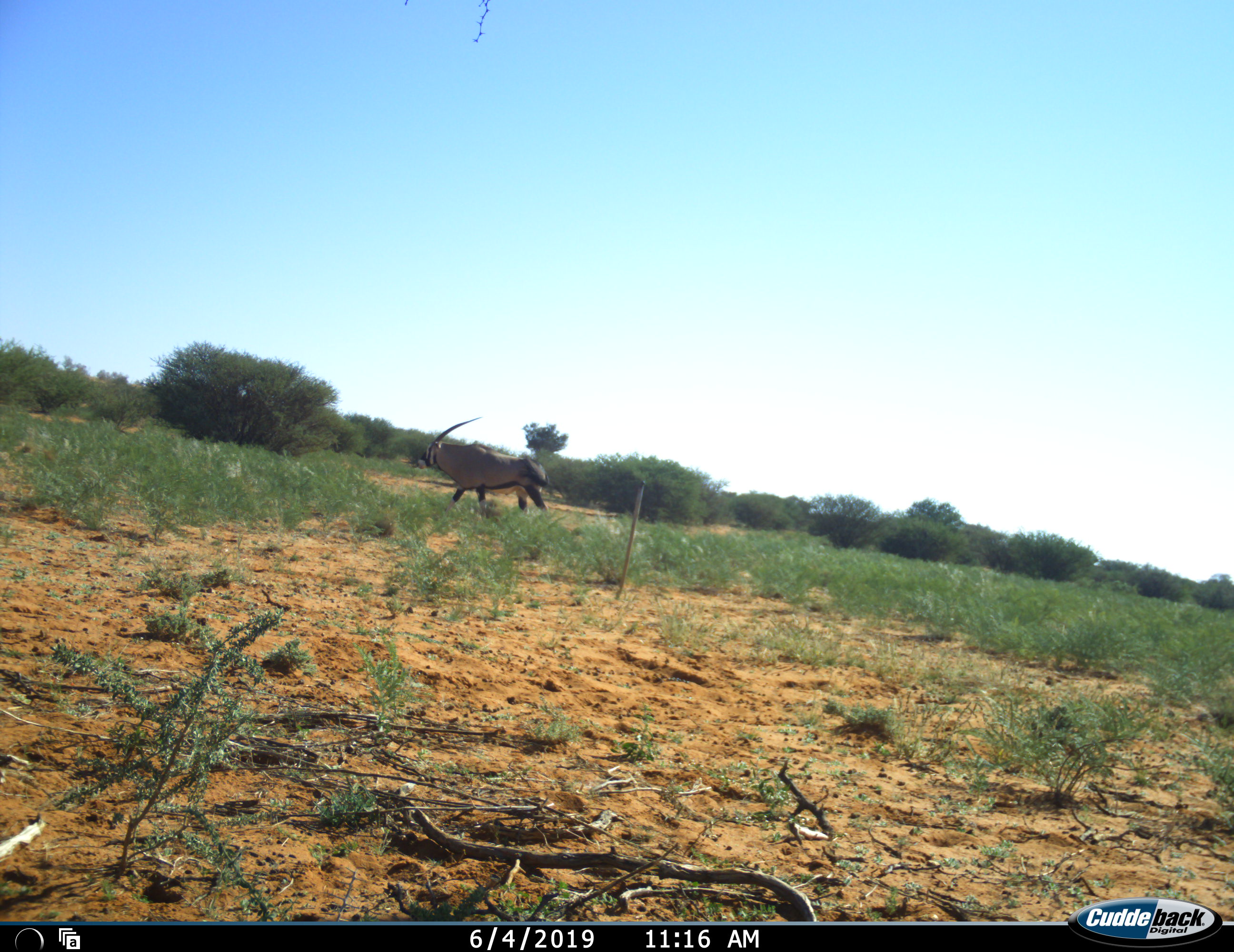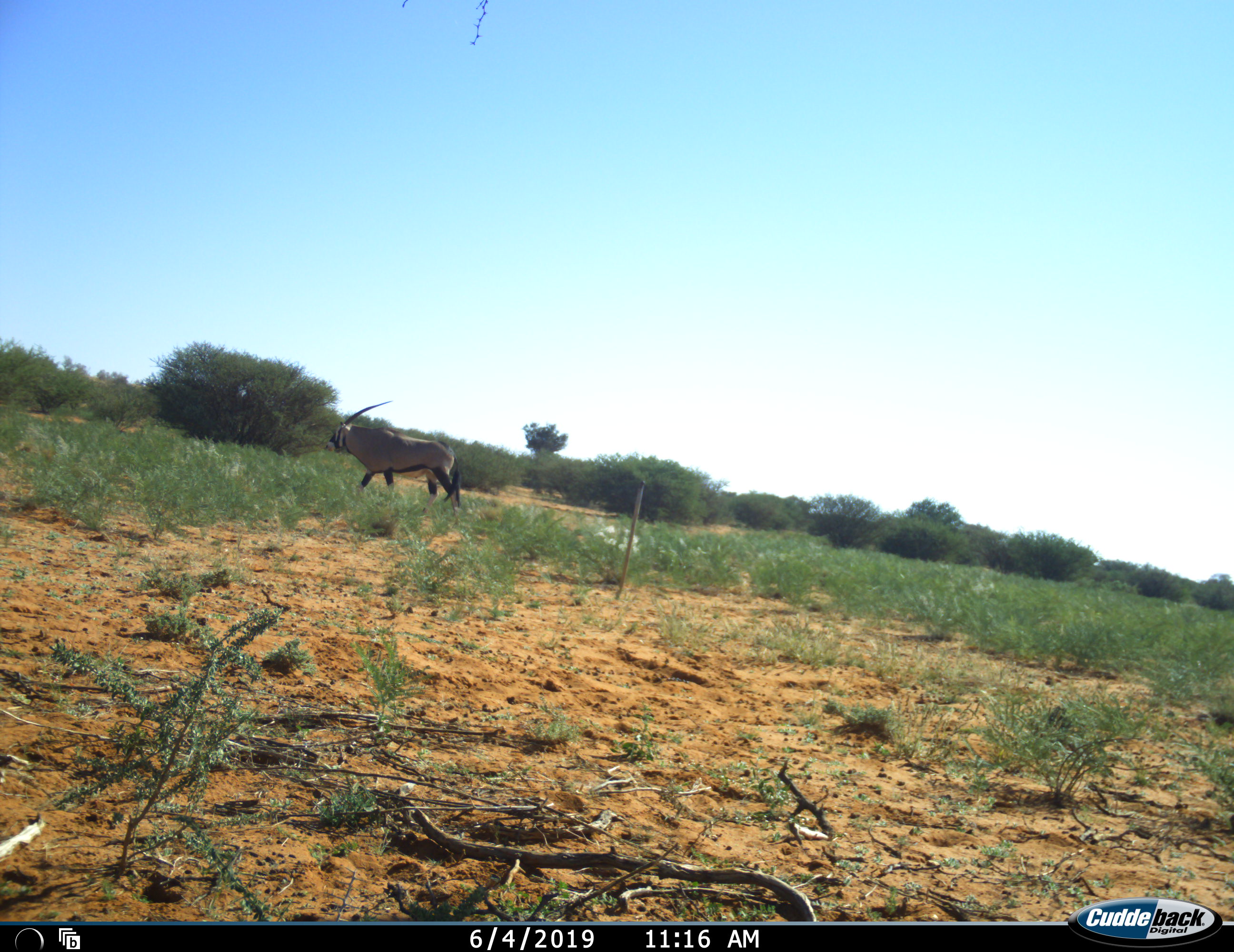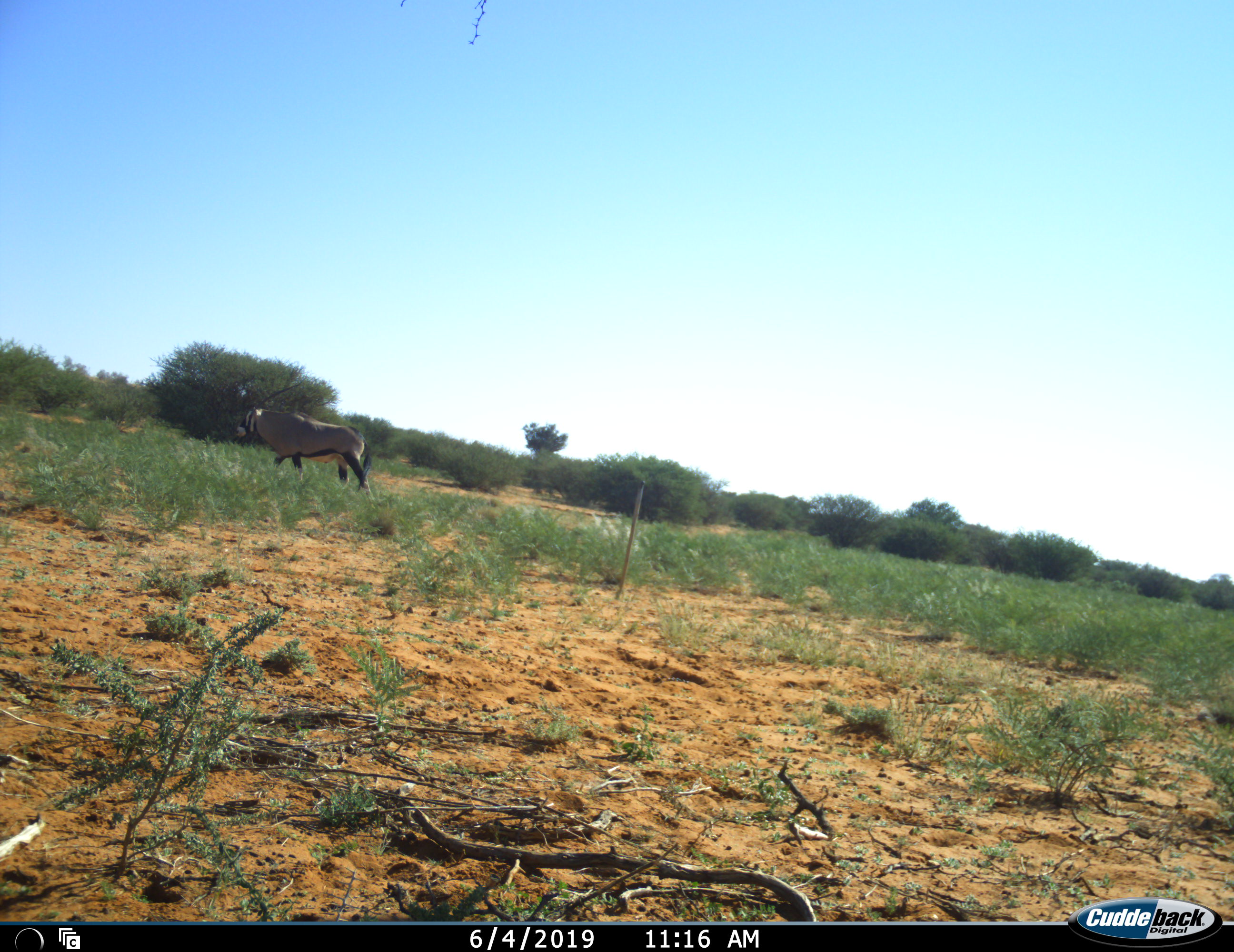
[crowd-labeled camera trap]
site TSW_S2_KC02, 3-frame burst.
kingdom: Animalia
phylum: Chordata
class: Mammalia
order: Artiodactyla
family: Bovidae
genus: Oryx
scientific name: Oryx gazella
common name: gemsbok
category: oryx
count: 1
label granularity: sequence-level